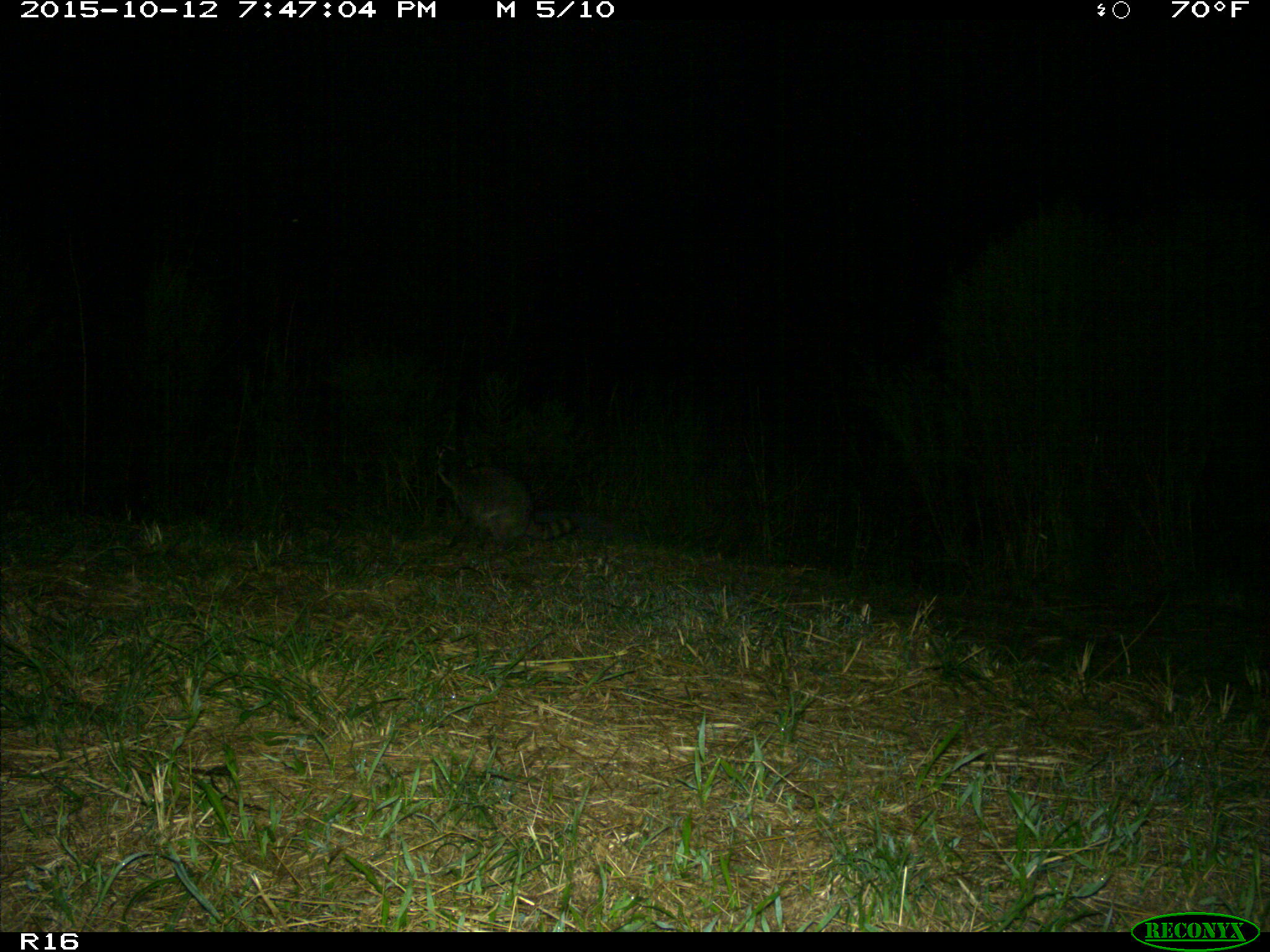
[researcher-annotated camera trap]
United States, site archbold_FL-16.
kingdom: Animalia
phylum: Chordata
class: Mammalia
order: Carnivora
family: Procyonidae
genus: Procyon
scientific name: Procyon lotor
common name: common raccoon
Procyon lotor (common raccoon).